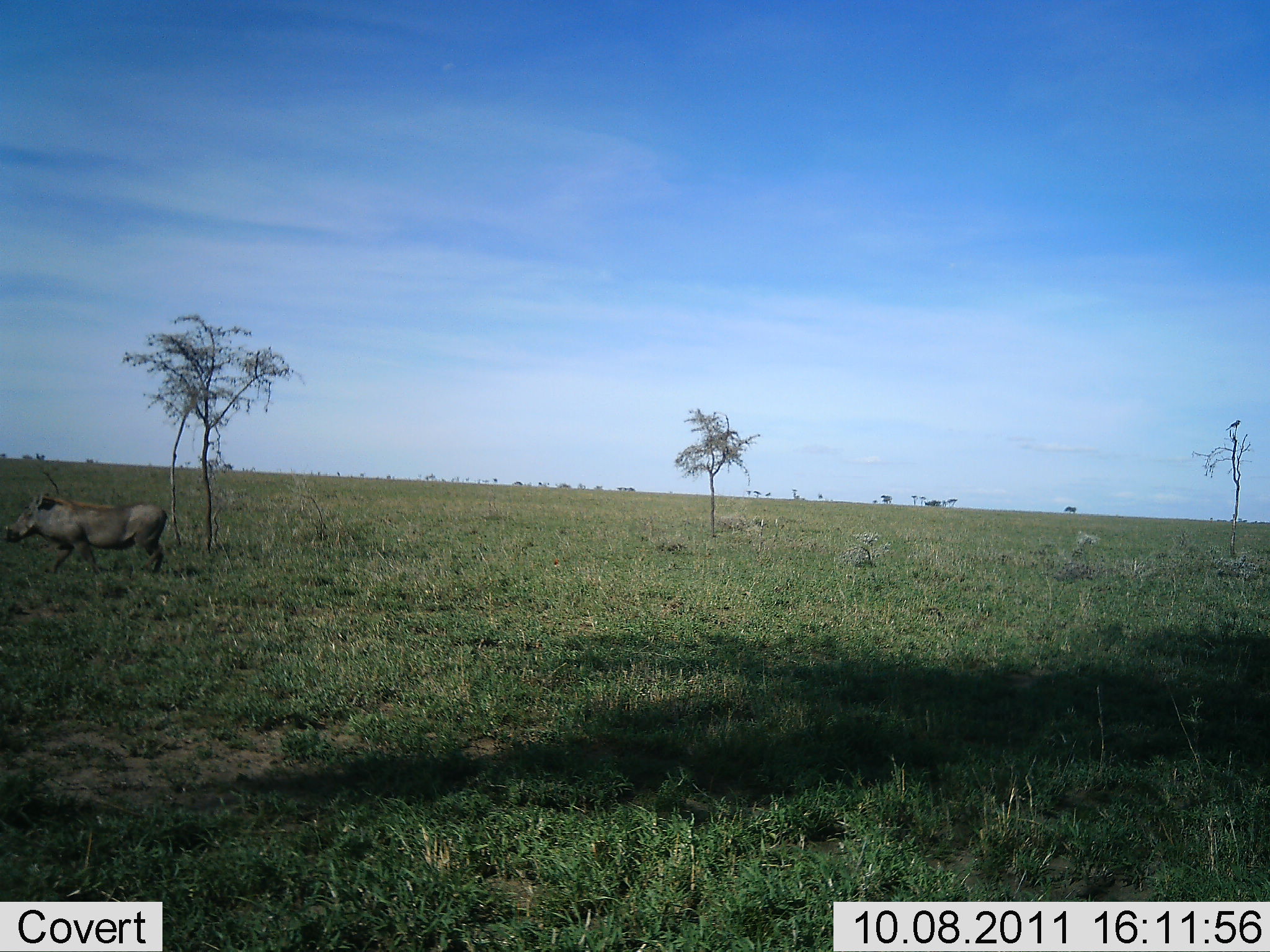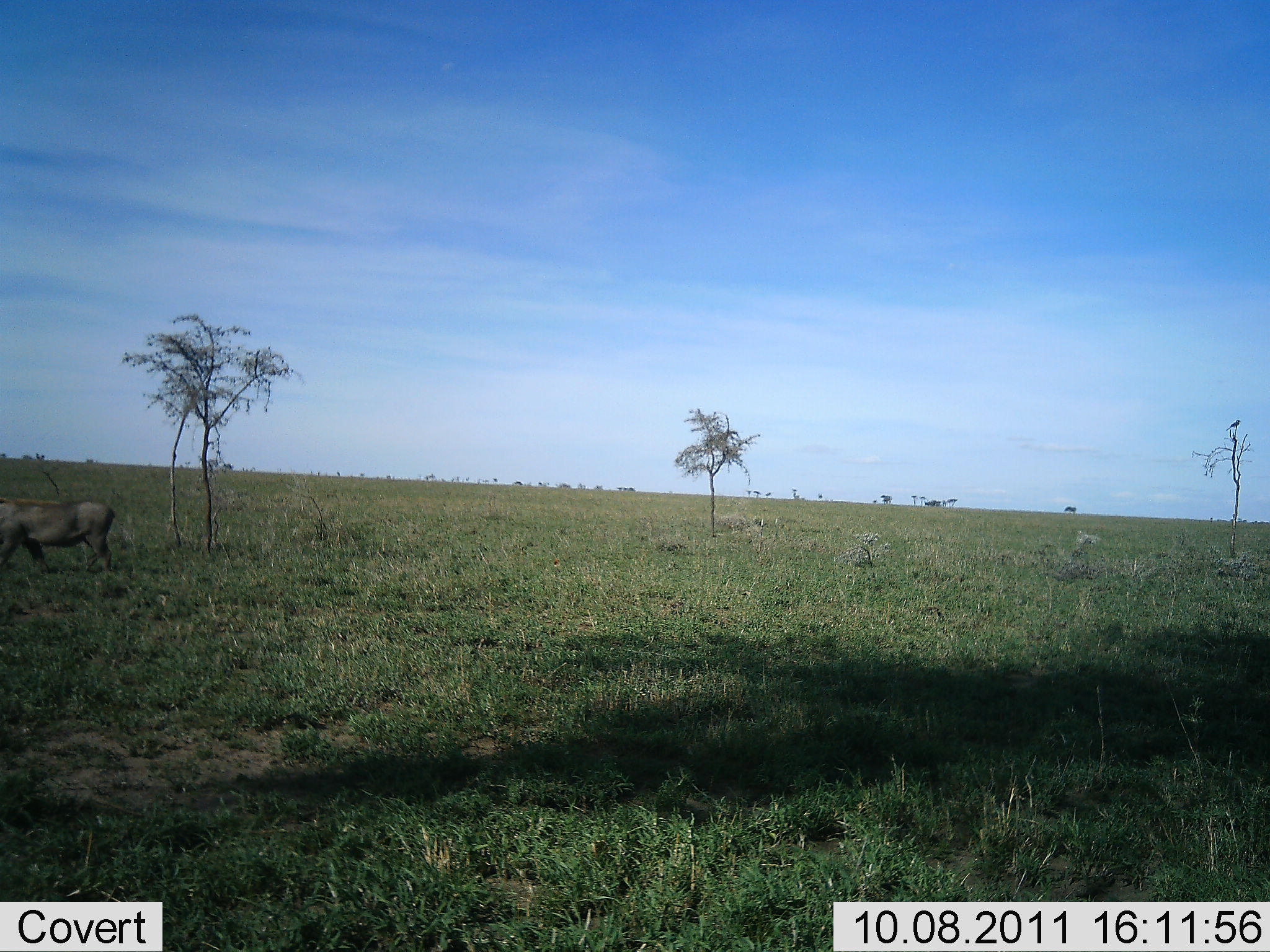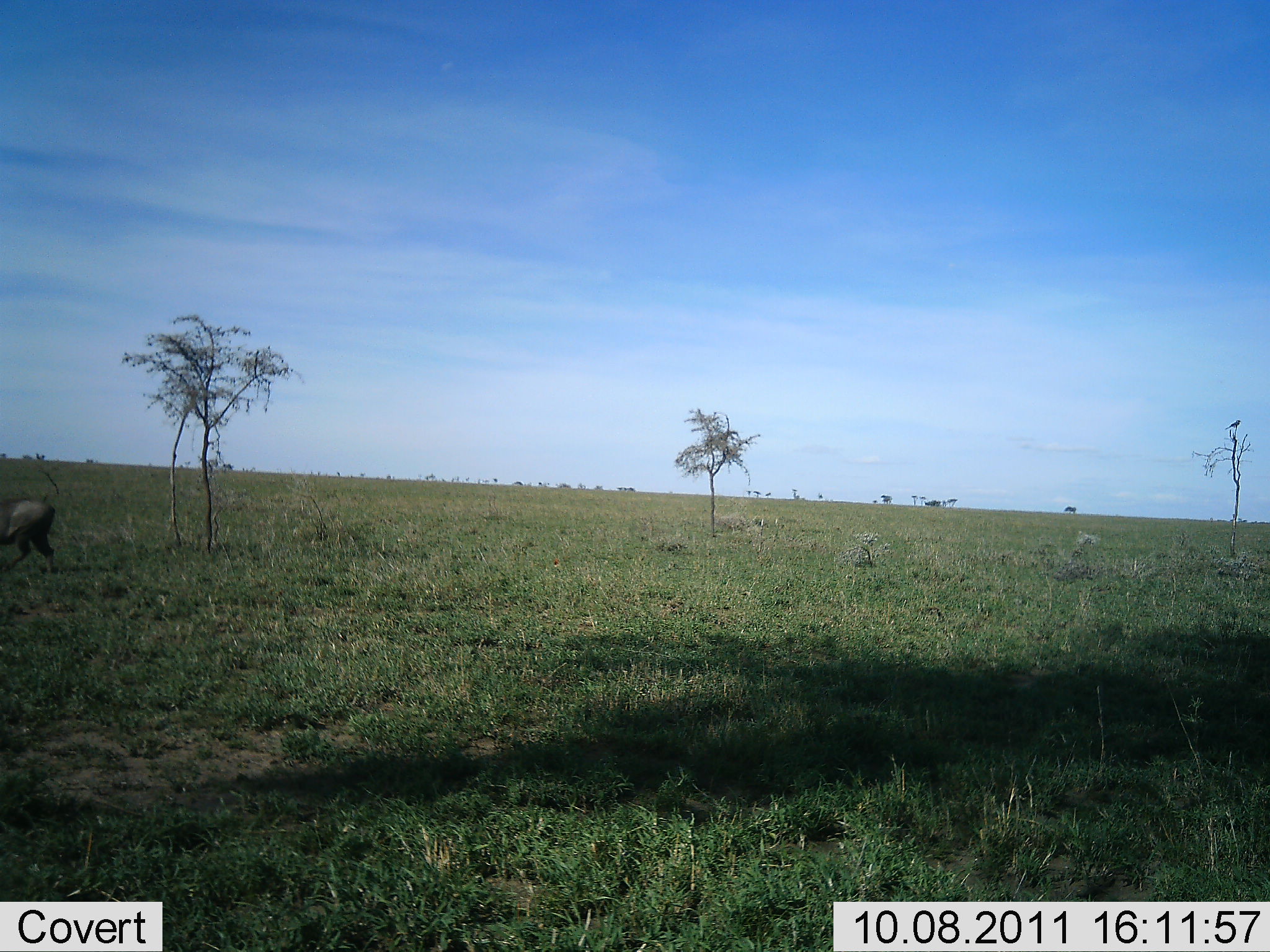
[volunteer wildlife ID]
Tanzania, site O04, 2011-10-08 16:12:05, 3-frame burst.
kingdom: Animalia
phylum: Chordata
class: Mammalia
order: Artiodactyla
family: Suidae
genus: Phacochoerus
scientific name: Phacochoerus africanus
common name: warthog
Warthog (Phacochoerus africanus), count 1. Behavior (volunteer vote fractions): standing 0%, resting 0%, moving 100%, interacting 0%. Young present (vote fraction): 0%. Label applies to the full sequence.